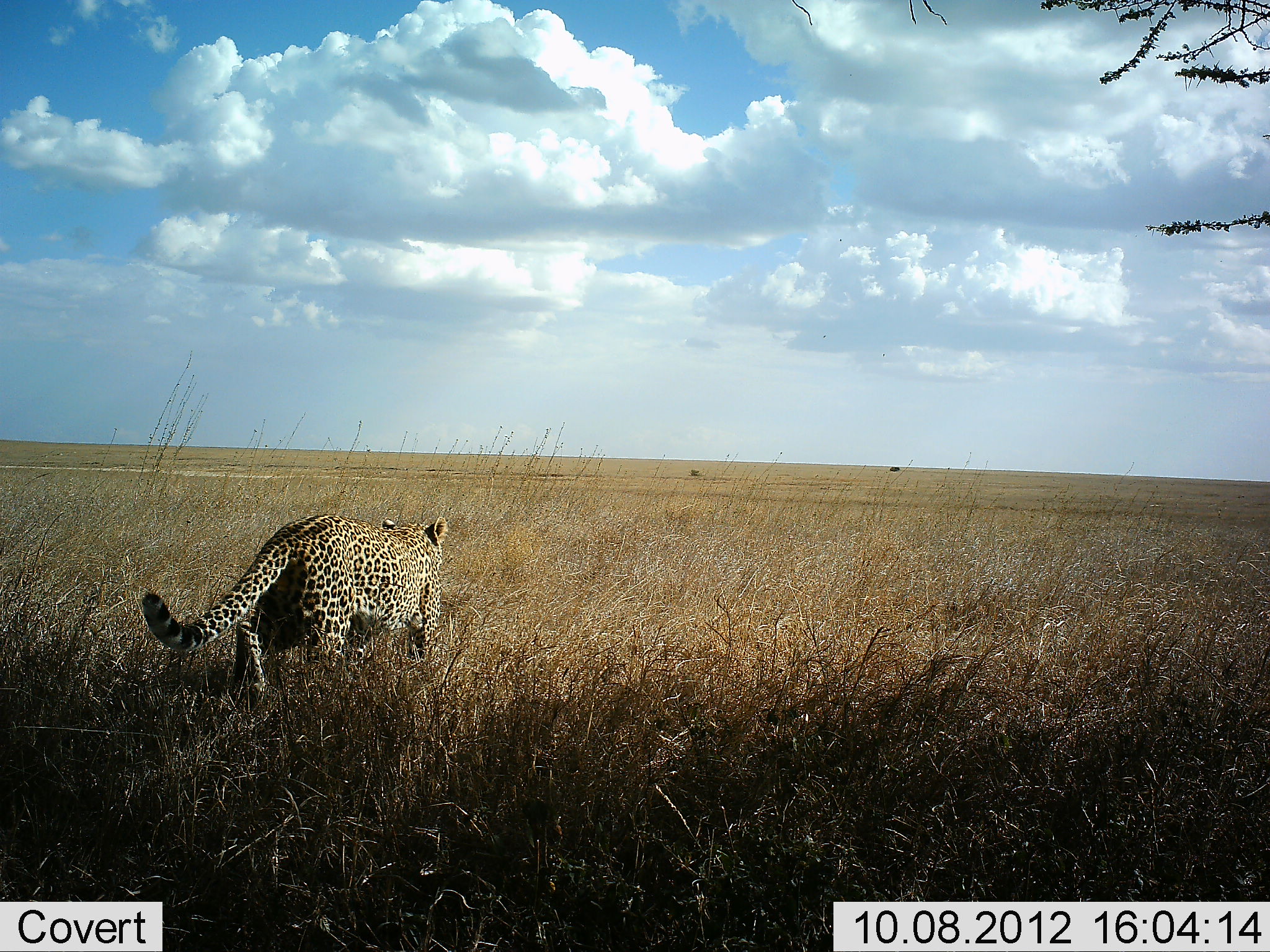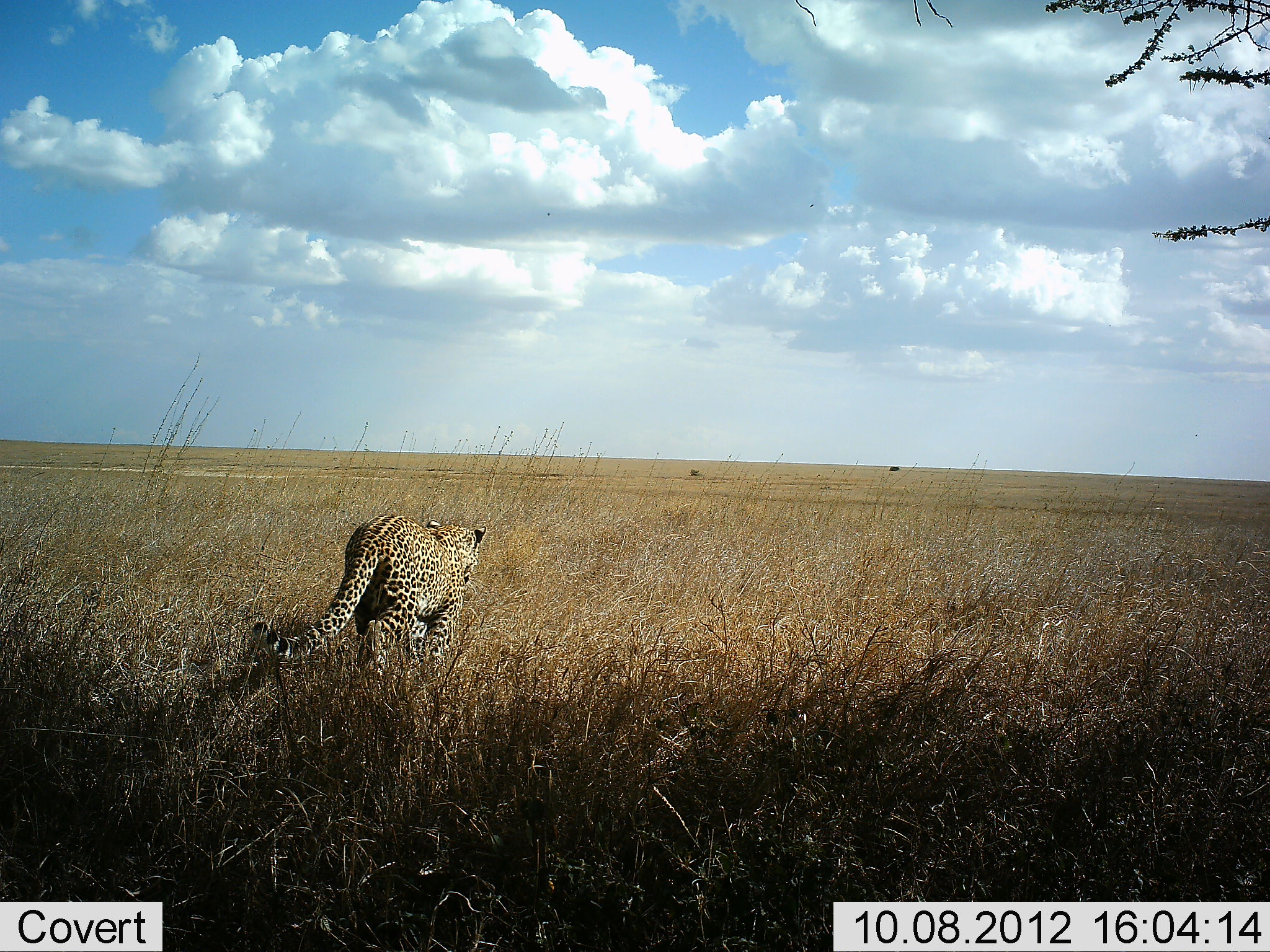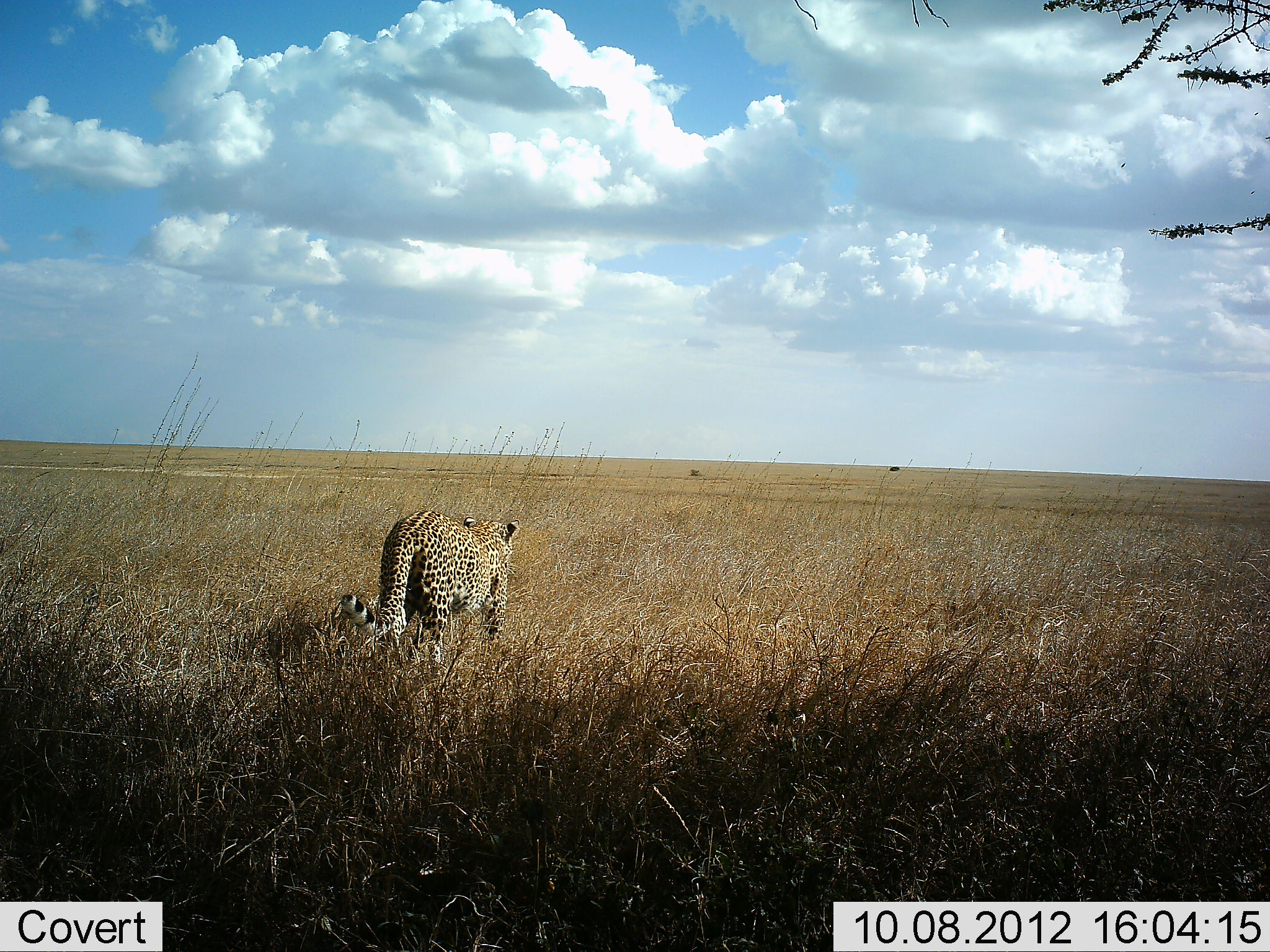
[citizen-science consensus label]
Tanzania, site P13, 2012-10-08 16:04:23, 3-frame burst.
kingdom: Animalia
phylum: Chordata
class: Mammalia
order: Carnivora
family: Felidae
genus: Panthera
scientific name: Panthera pardus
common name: leopard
Leopard (Panthera pardus), count 1. Behavior (volunteer vote fractions): standing 0%, resting 0%, moving 100%, interacting 0%. Young present (vote fraction): 0%. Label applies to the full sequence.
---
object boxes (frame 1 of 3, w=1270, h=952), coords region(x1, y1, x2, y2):
animal: region(140, 514, 449, 712)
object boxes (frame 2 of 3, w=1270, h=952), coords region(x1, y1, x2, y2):
animal: region(249, 513, 488, 713)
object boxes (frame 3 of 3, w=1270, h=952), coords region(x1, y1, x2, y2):
animal: region(338, 510, 521, 683)